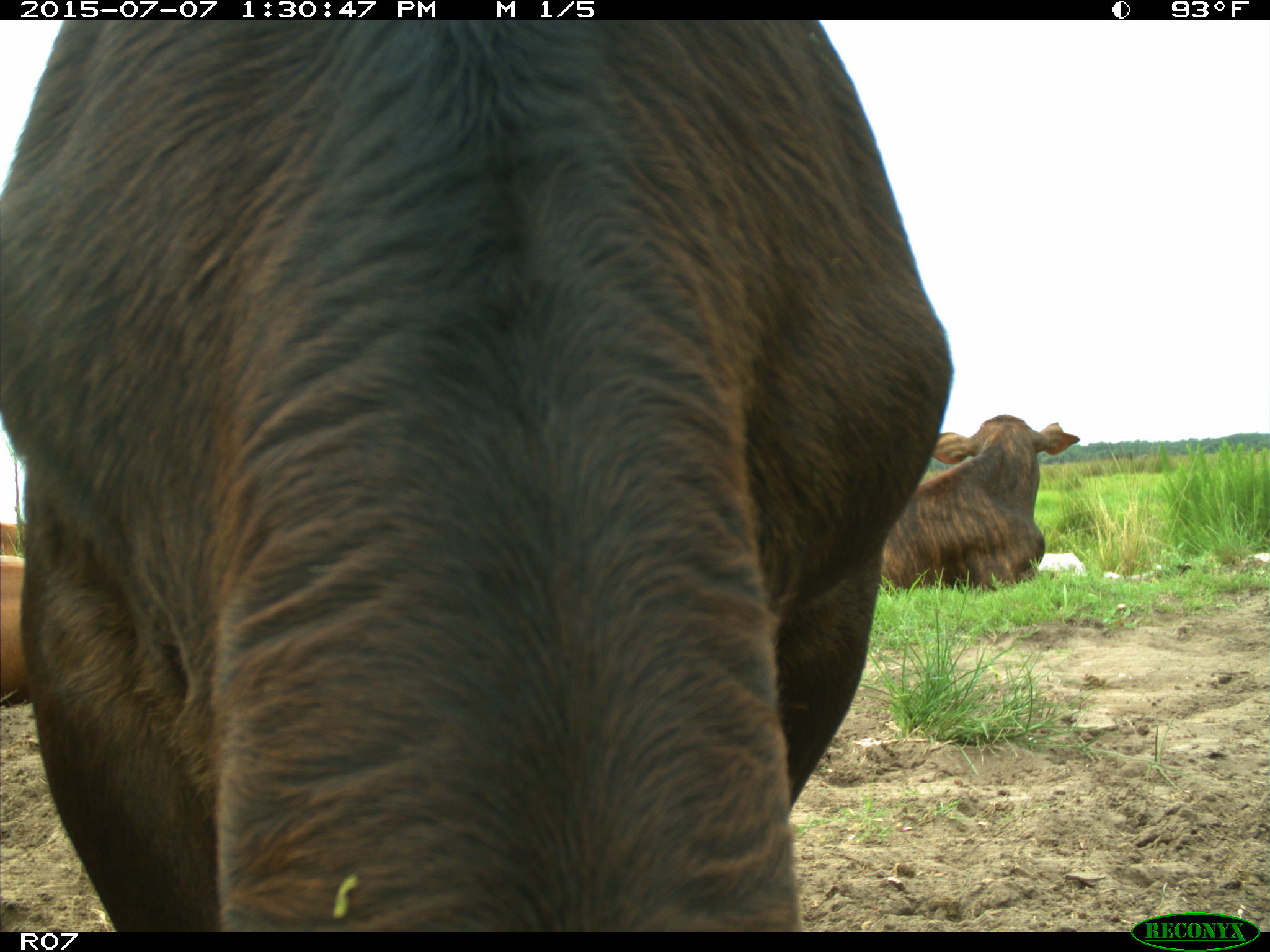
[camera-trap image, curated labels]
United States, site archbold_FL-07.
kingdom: Animalia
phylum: Chordata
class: Mammalia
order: Artiodactyla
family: Bovidae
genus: Bos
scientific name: Bos taurus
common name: domestic cow